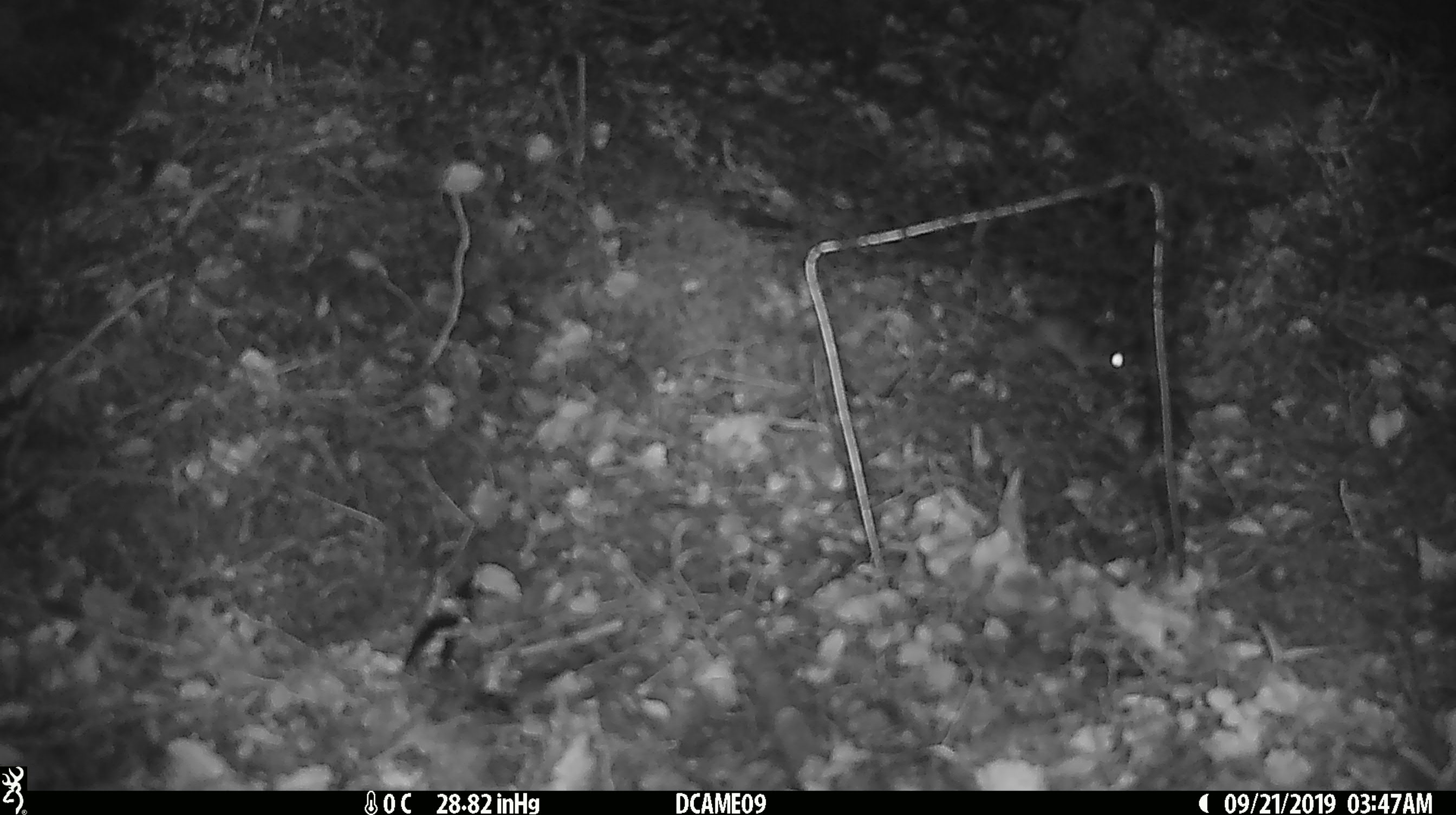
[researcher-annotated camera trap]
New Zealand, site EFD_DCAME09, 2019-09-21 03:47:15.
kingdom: Animalia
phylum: Chordata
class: Mammalia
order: Rodentia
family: Muridae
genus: Mus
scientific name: Mus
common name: mouse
Mouse (Mus).